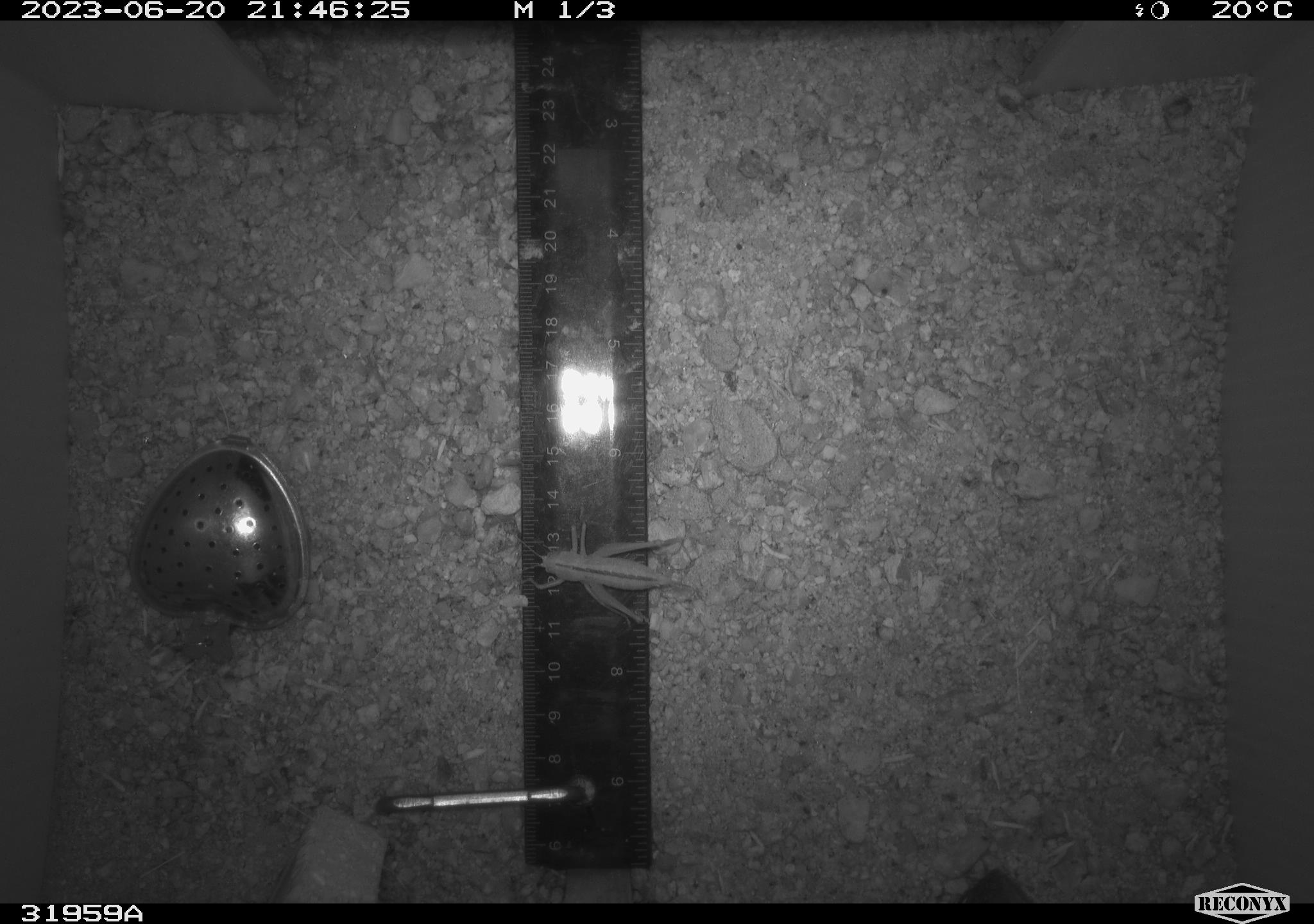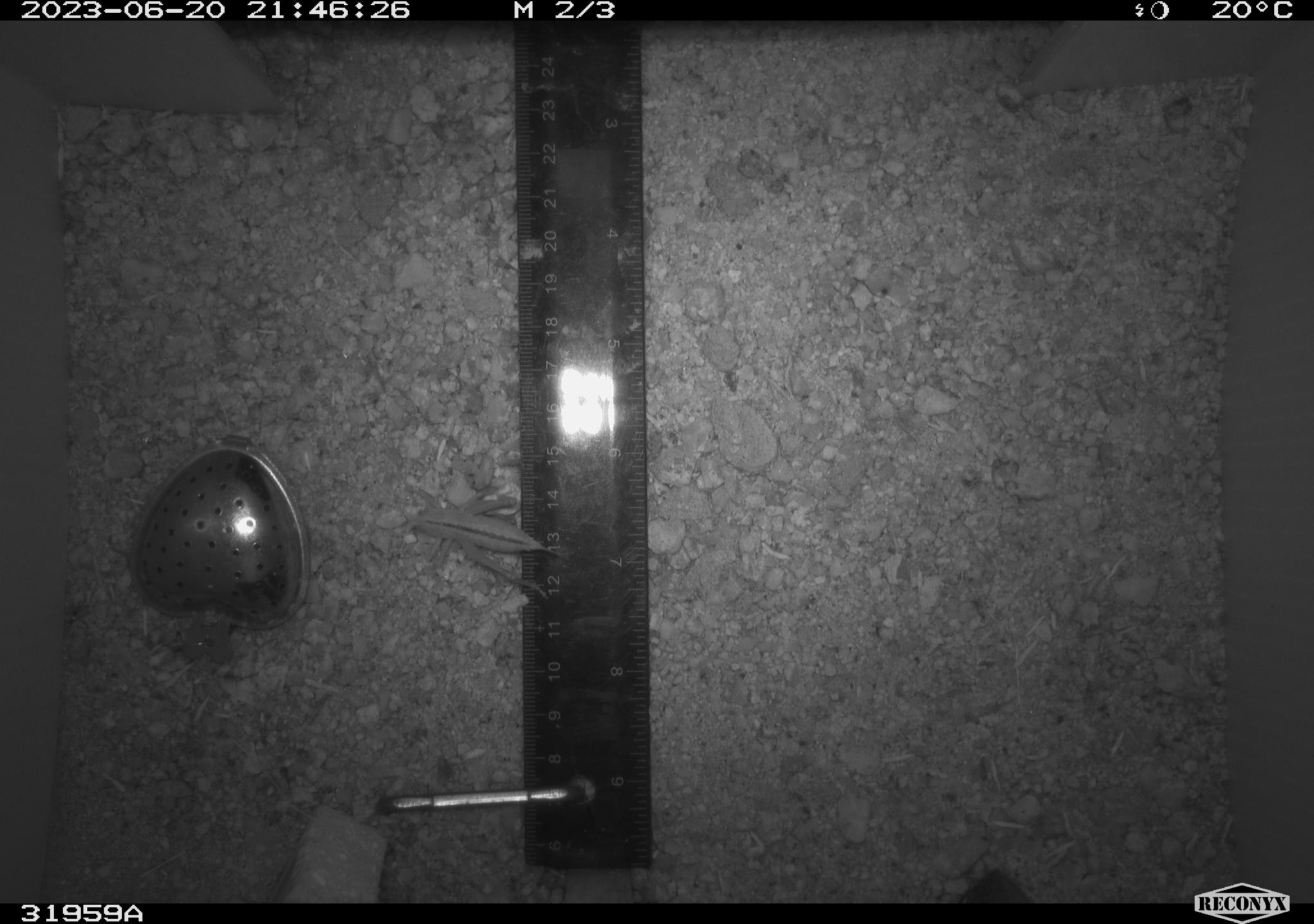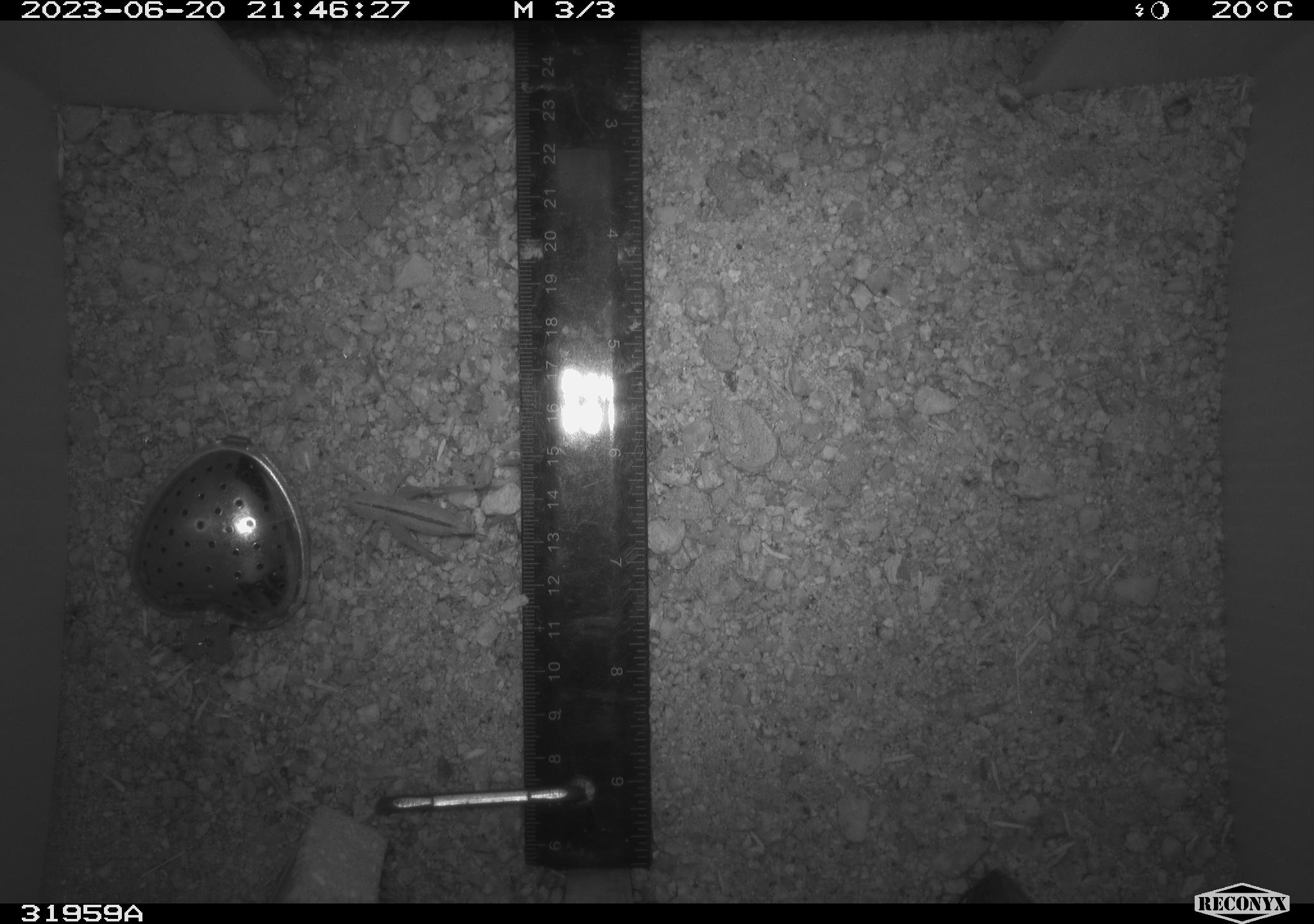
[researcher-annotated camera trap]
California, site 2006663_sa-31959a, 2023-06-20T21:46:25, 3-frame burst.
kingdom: Animalia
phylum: Arthropoda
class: Insecta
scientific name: Insecta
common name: insect